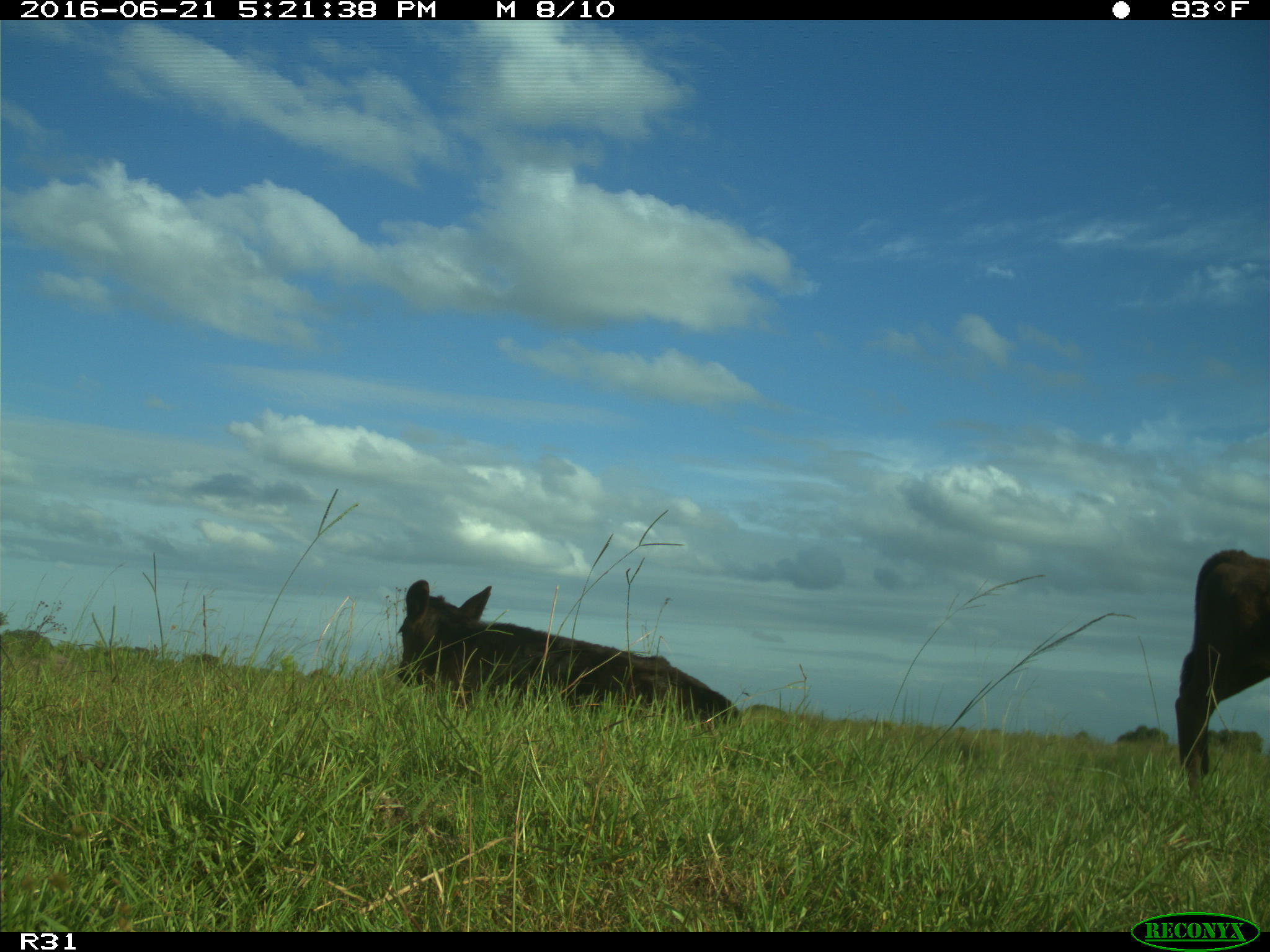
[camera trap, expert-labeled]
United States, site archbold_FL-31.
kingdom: Animalia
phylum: Chordata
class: Mammalia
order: Artiodactyla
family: Bovidae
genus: Bos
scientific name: Bos taurus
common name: domestic cow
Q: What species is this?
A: Bos taurus (domestic cow).